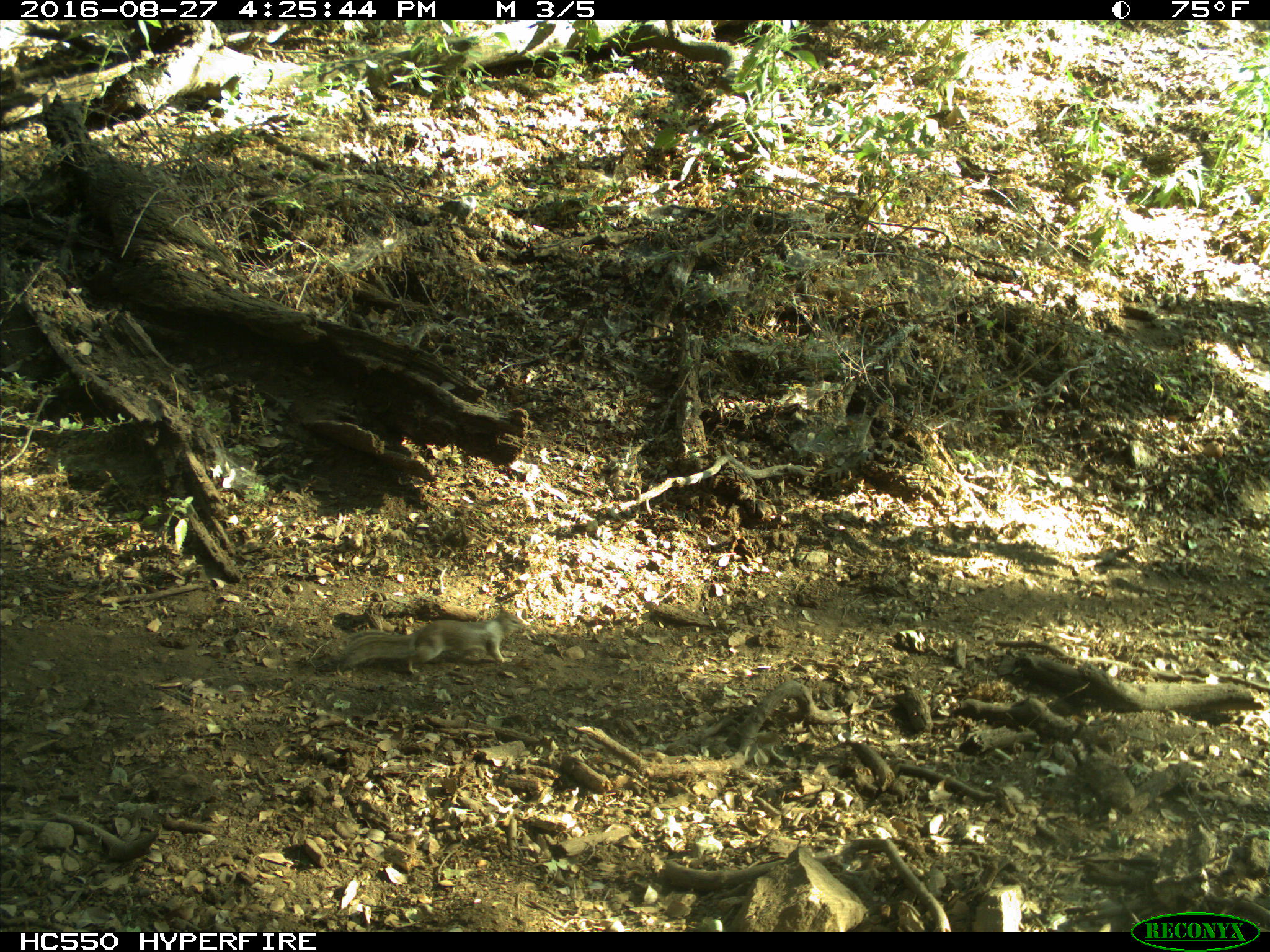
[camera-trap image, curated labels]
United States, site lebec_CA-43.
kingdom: Animalia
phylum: Chordata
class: Mammalia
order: Rodentia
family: Sciuridae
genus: Otospermophilus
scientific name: Otospermophilus beecheyi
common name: california ground squirrel